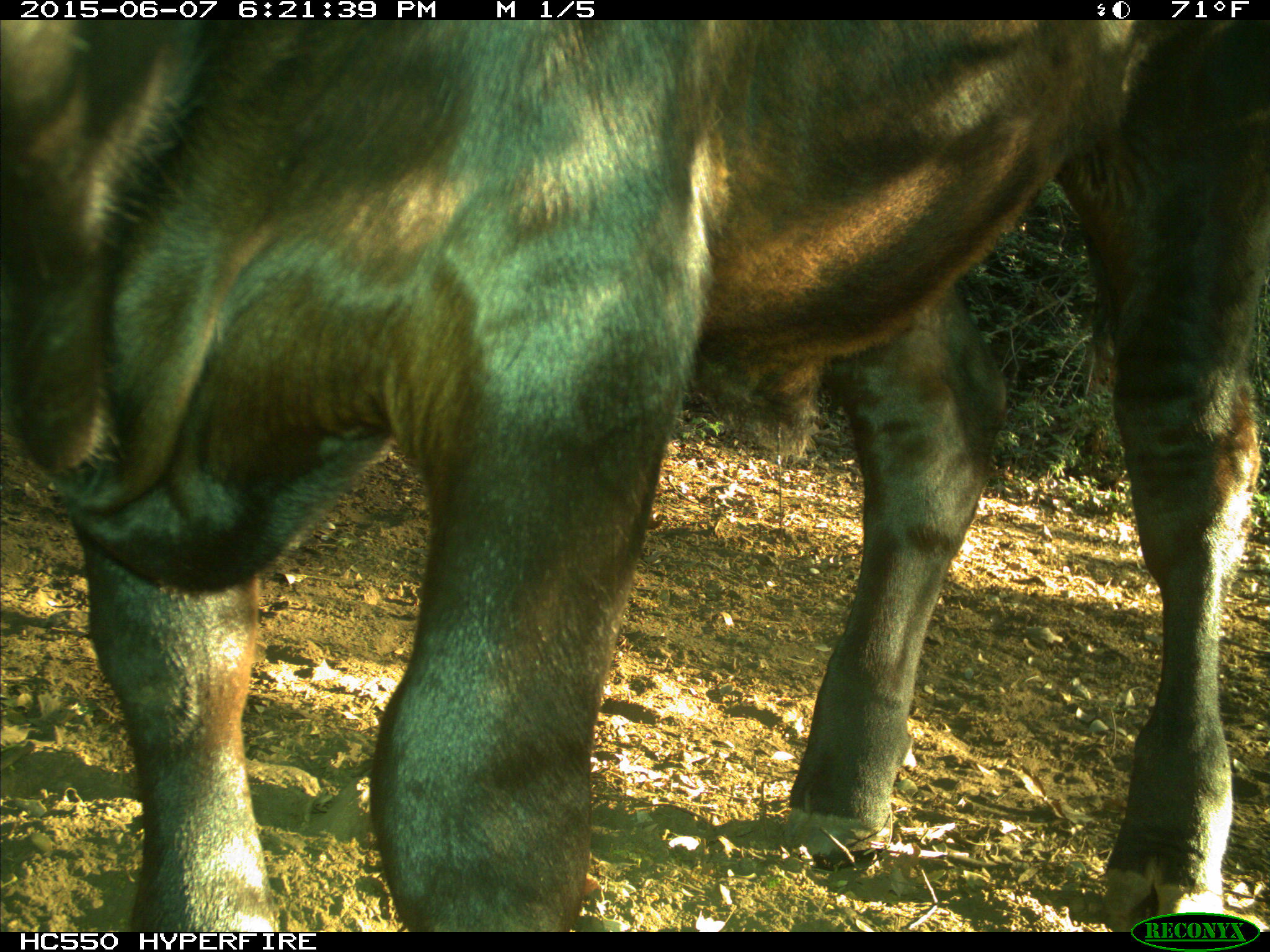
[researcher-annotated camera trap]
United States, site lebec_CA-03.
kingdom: Animalia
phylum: Chordata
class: Mammalia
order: Artiodactyla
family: Bovidae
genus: Bos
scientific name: Bos taurus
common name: domestic cow